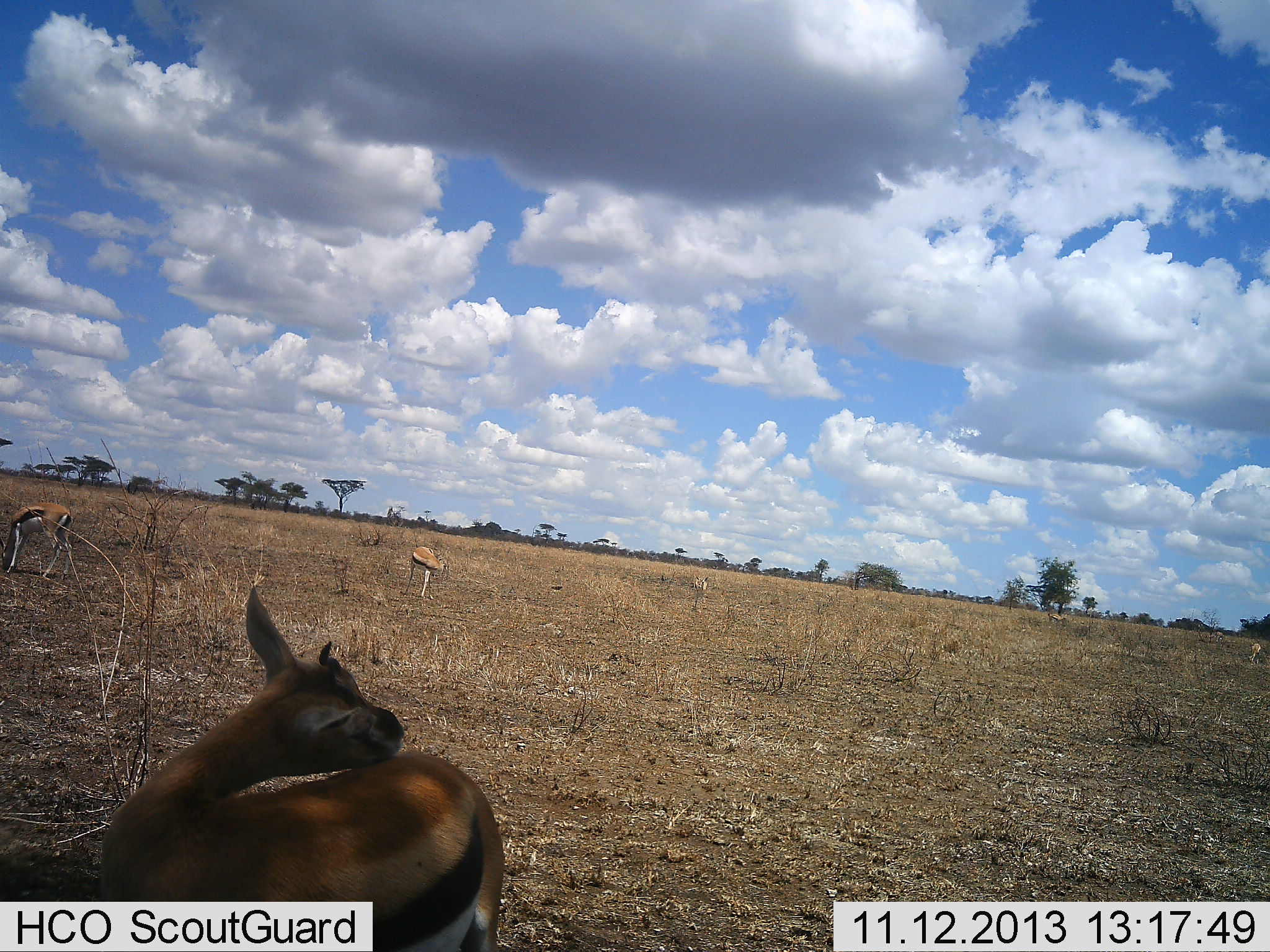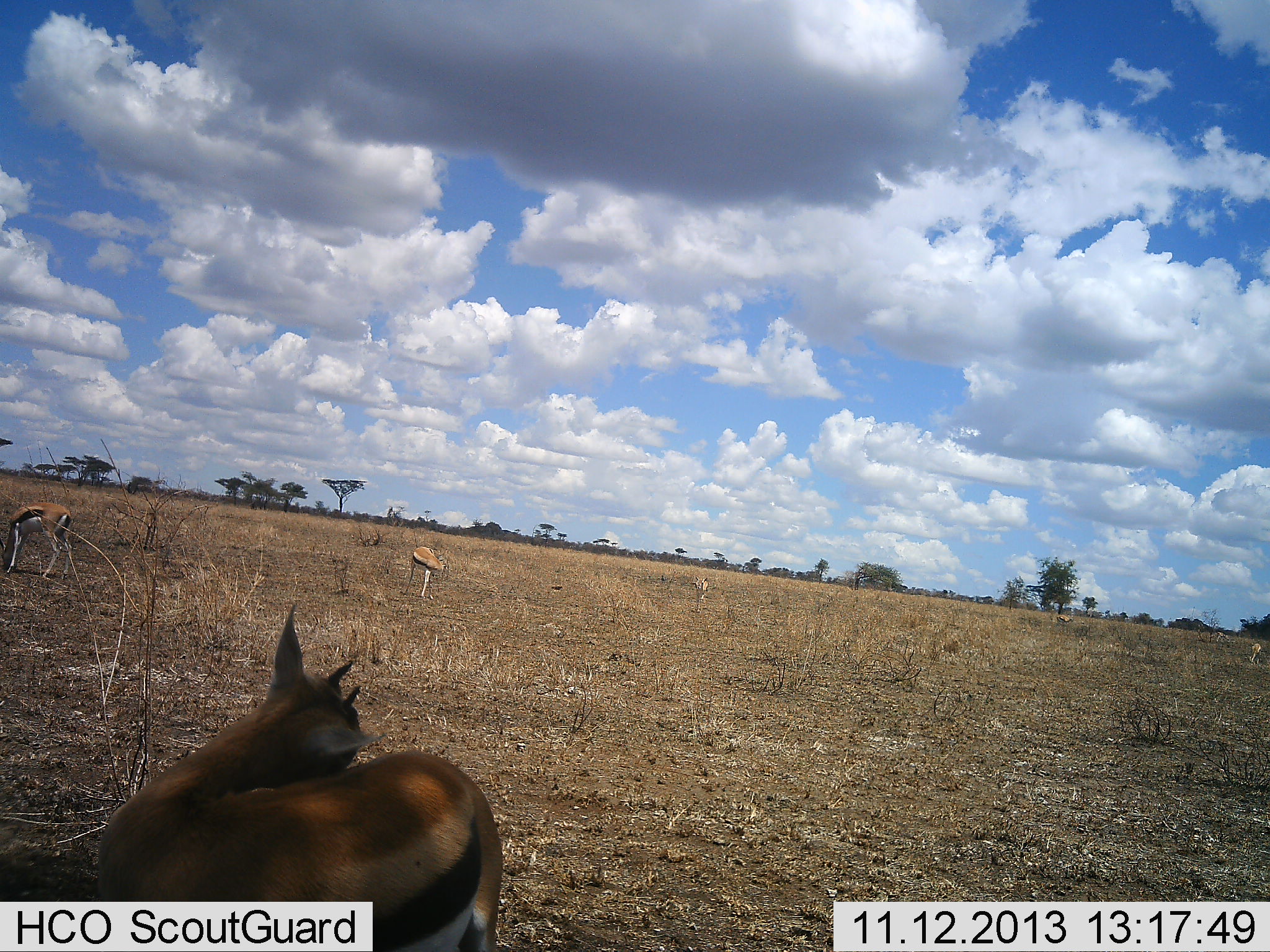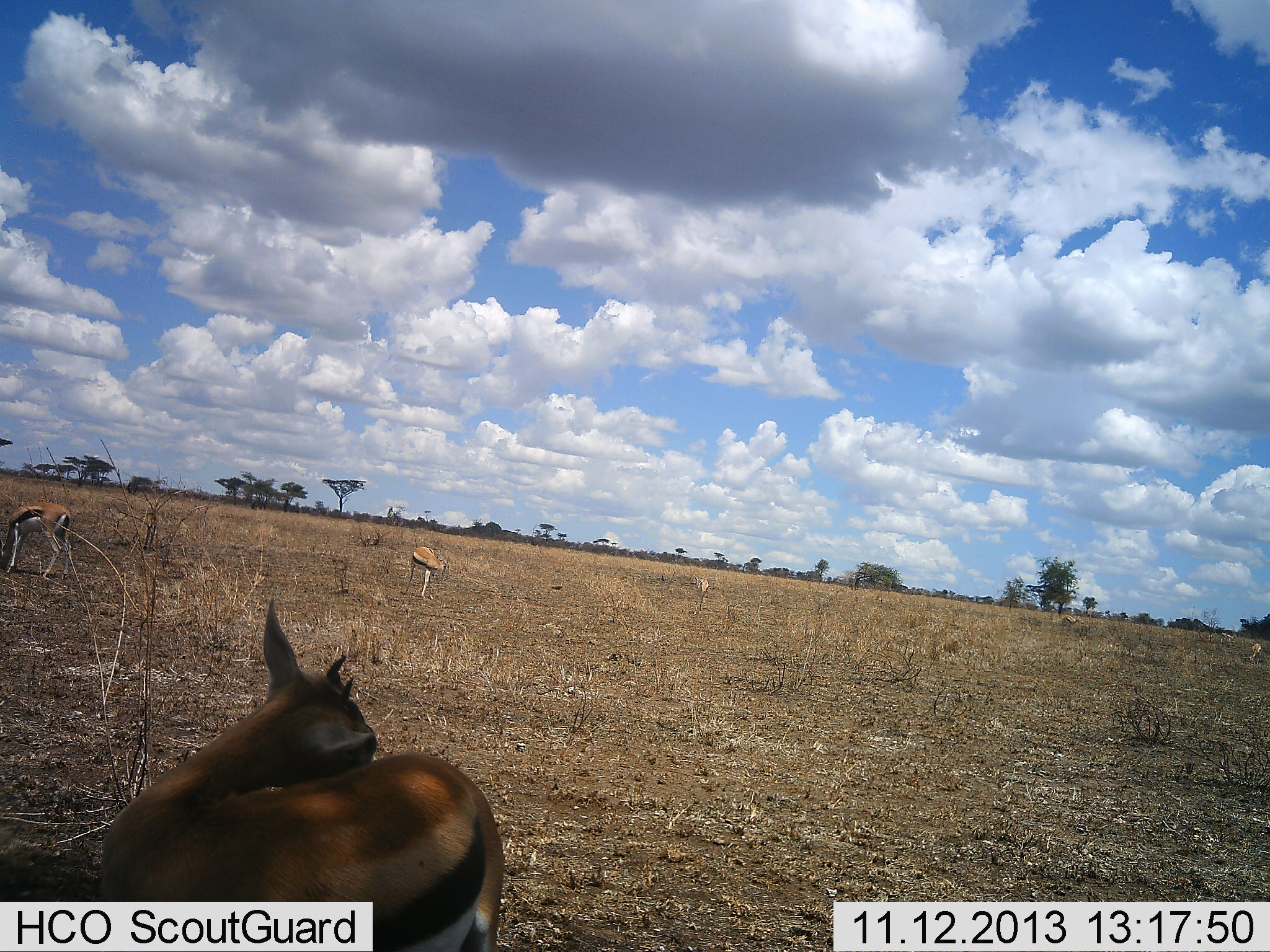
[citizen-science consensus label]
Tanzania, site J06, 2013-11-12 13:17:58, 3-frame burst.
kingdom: Animalia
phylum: Chordata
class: Mammalia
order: Artiodactyla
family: Bovidae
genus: Eudorcas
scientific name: Eudorcas thomsonii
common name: thomson's gazelle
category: gazellethomsons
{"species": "gazellethomsons (thomson's gazelle) (Eudorcas thomsonii)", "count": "3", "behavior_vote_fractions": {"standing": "78%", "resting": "28%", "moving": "22%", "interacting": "0%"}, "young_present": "3%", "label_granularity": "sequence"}